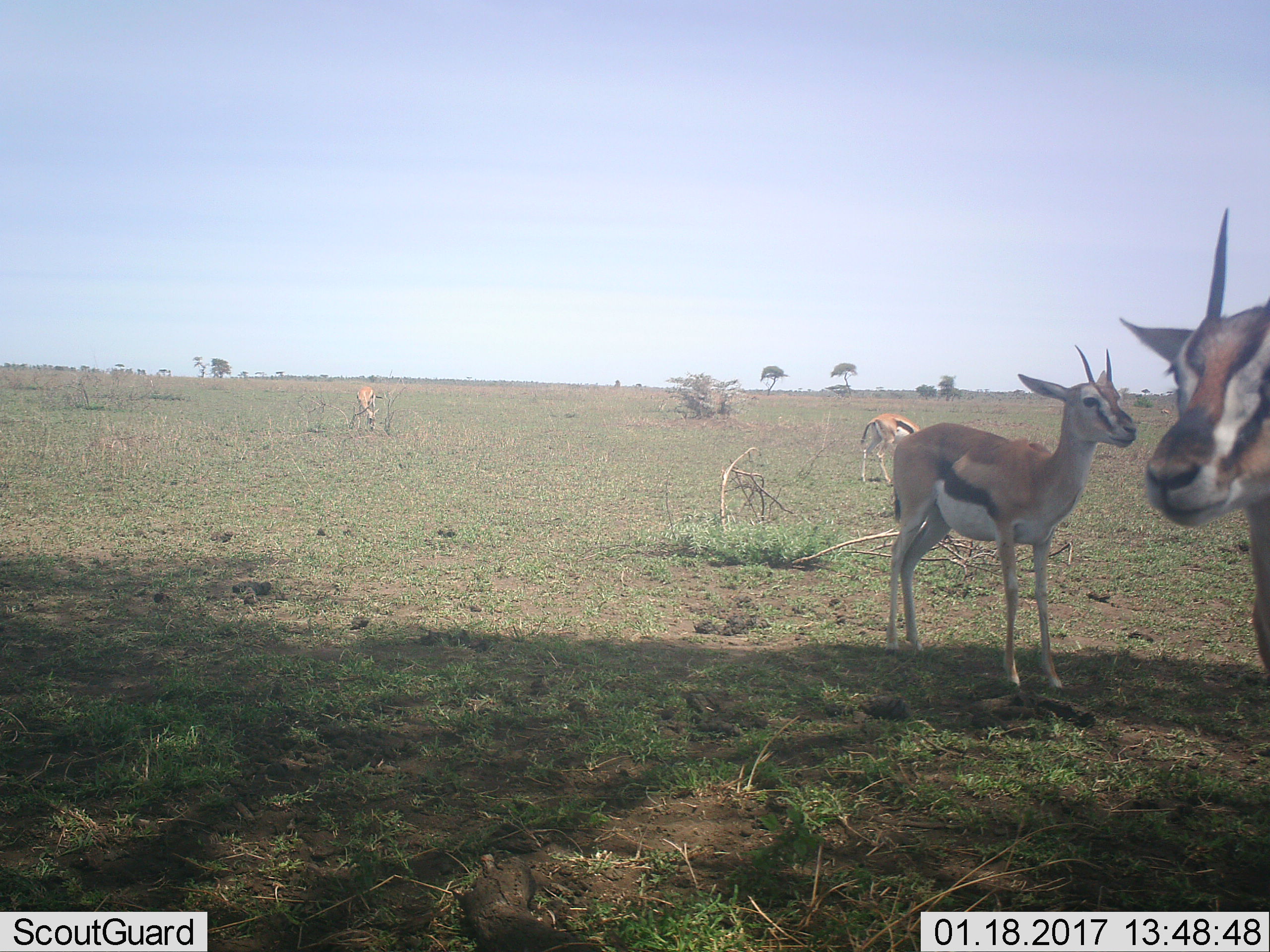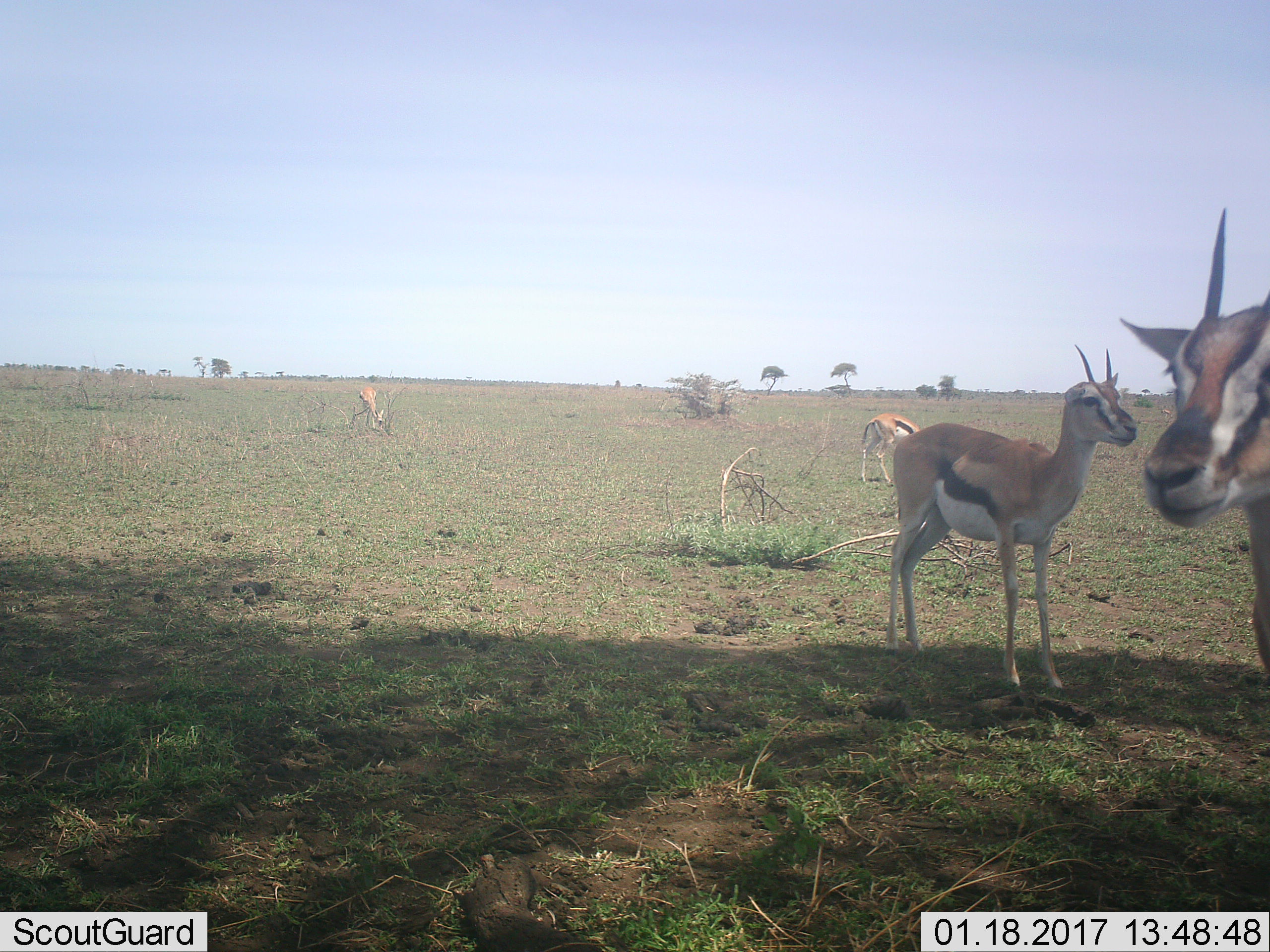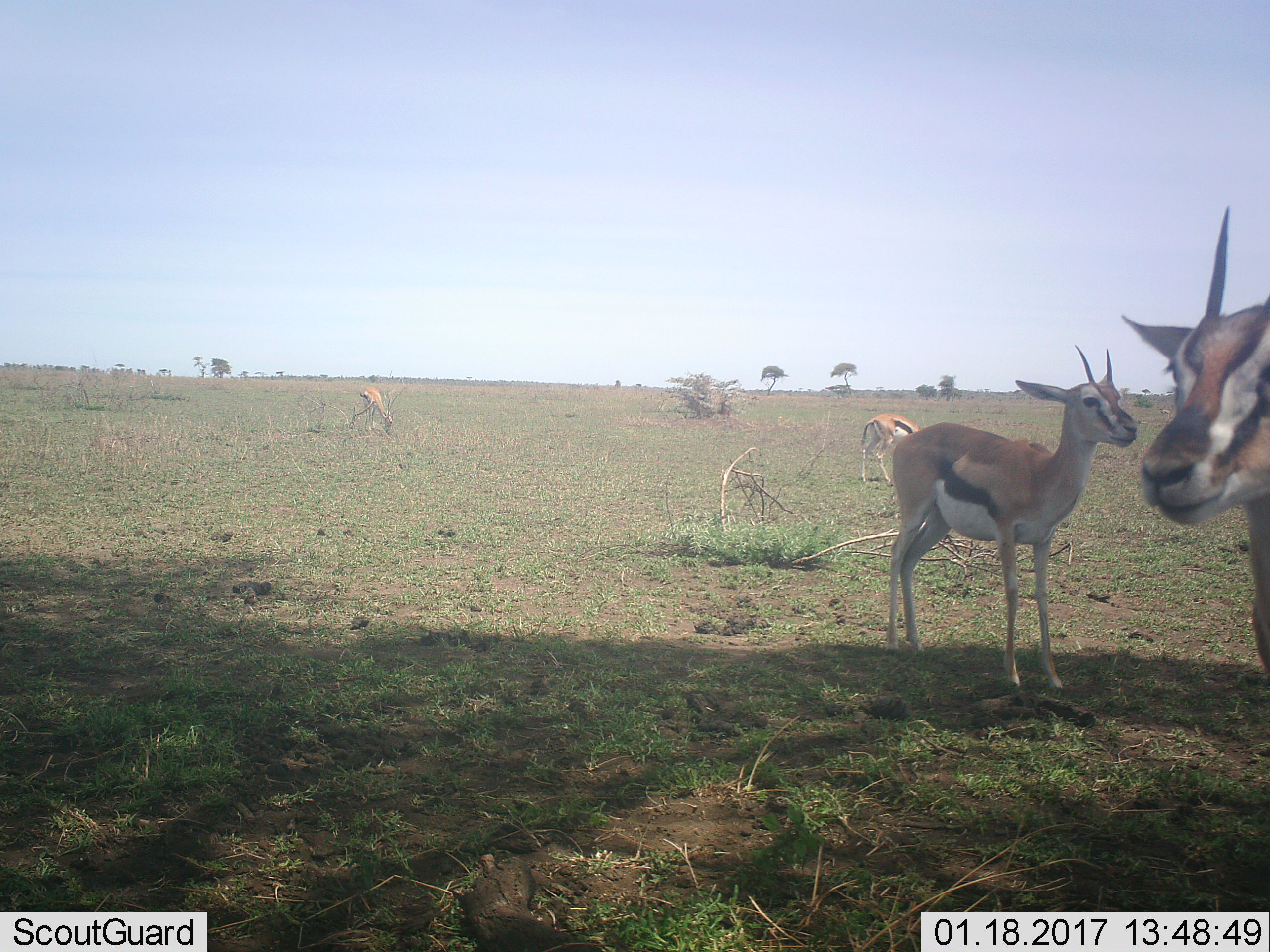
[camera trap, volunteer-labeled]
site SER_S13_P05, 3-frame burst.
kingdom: Animalia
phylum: Chordata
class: Mammalia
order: Artiodactyla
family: Bovidae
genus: Eudorcas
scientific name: Eudorcas thomsonii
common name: thomson's gazelle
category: gazellethomsons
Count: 4.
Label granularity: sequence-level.